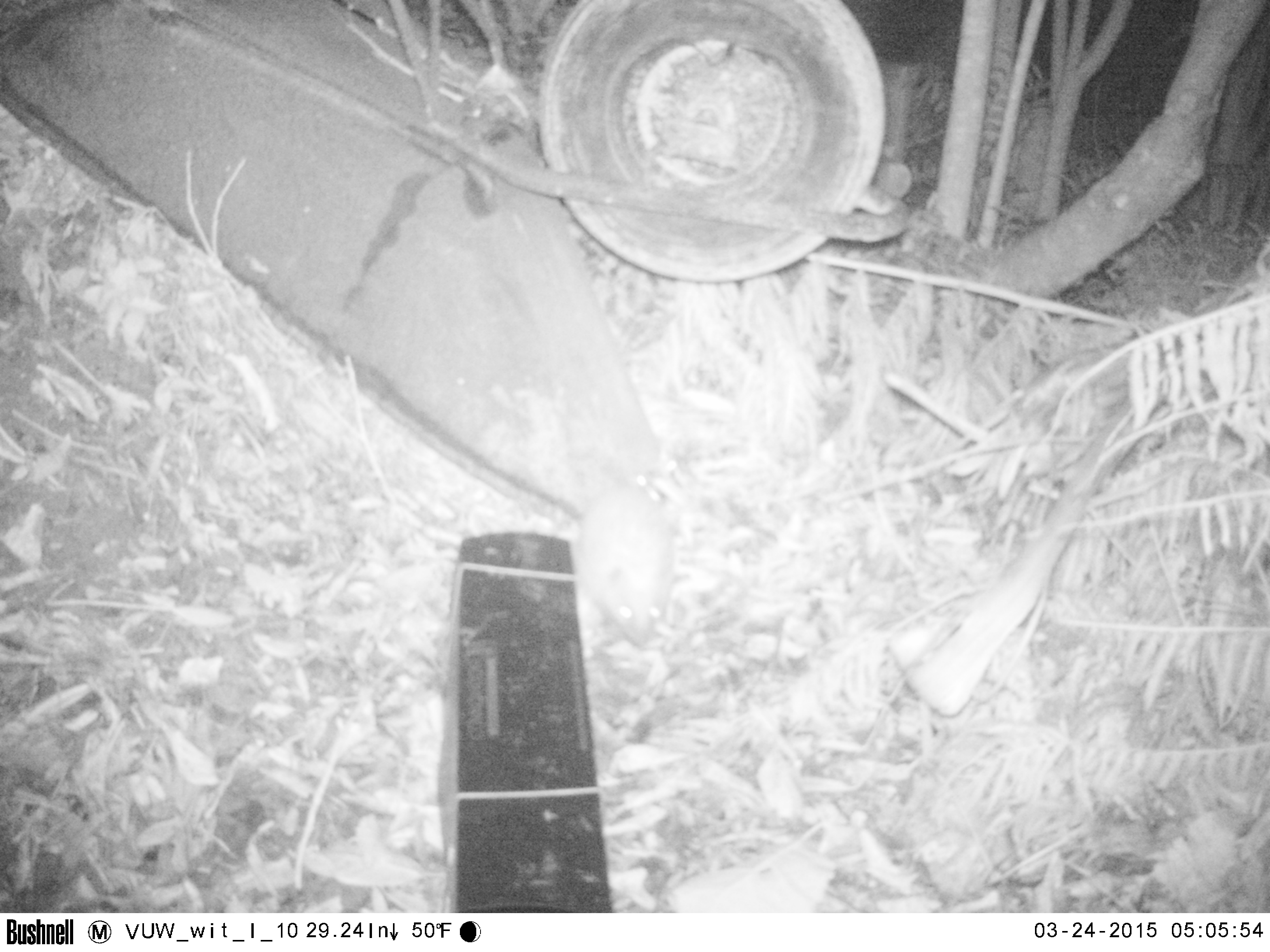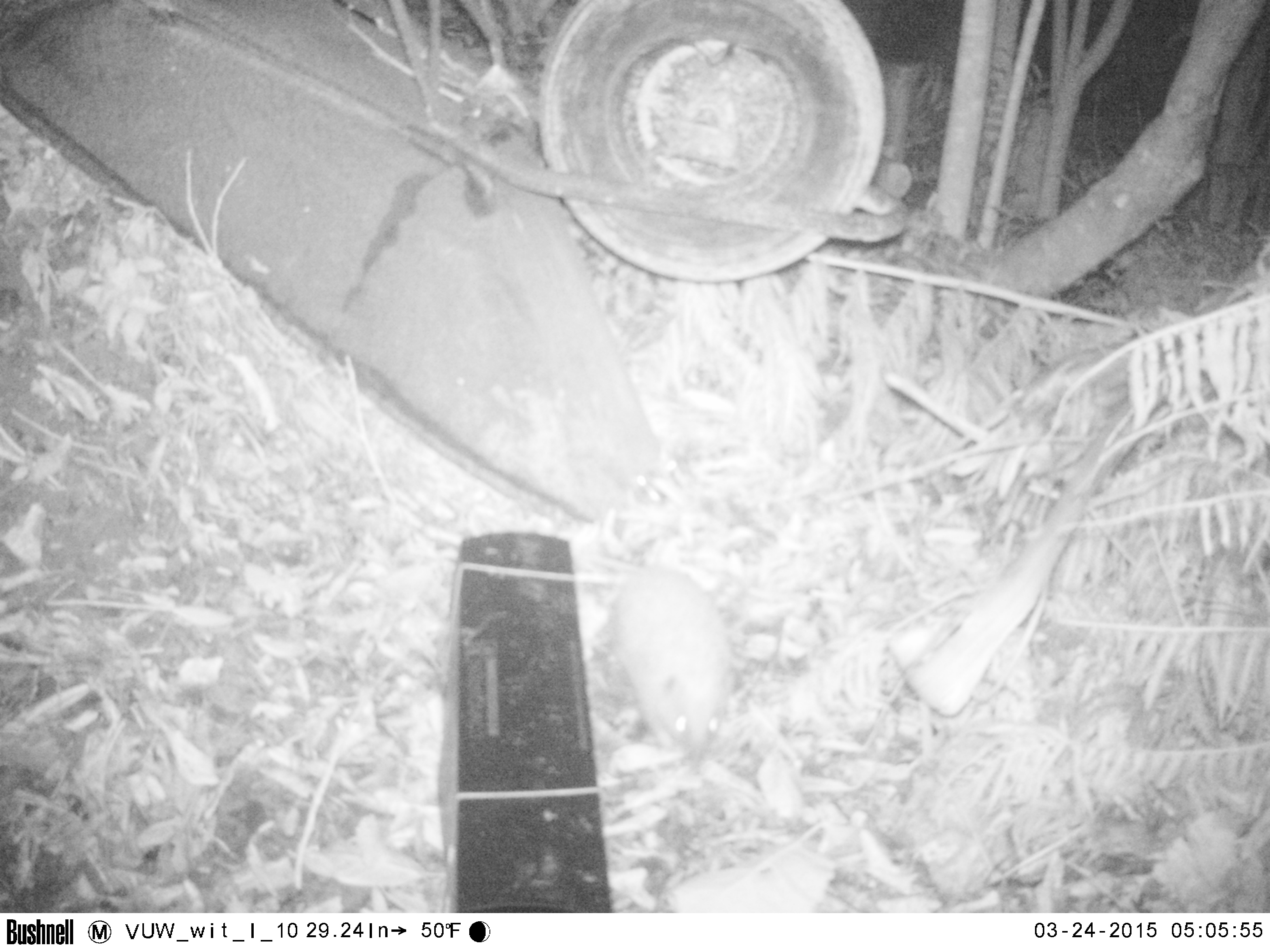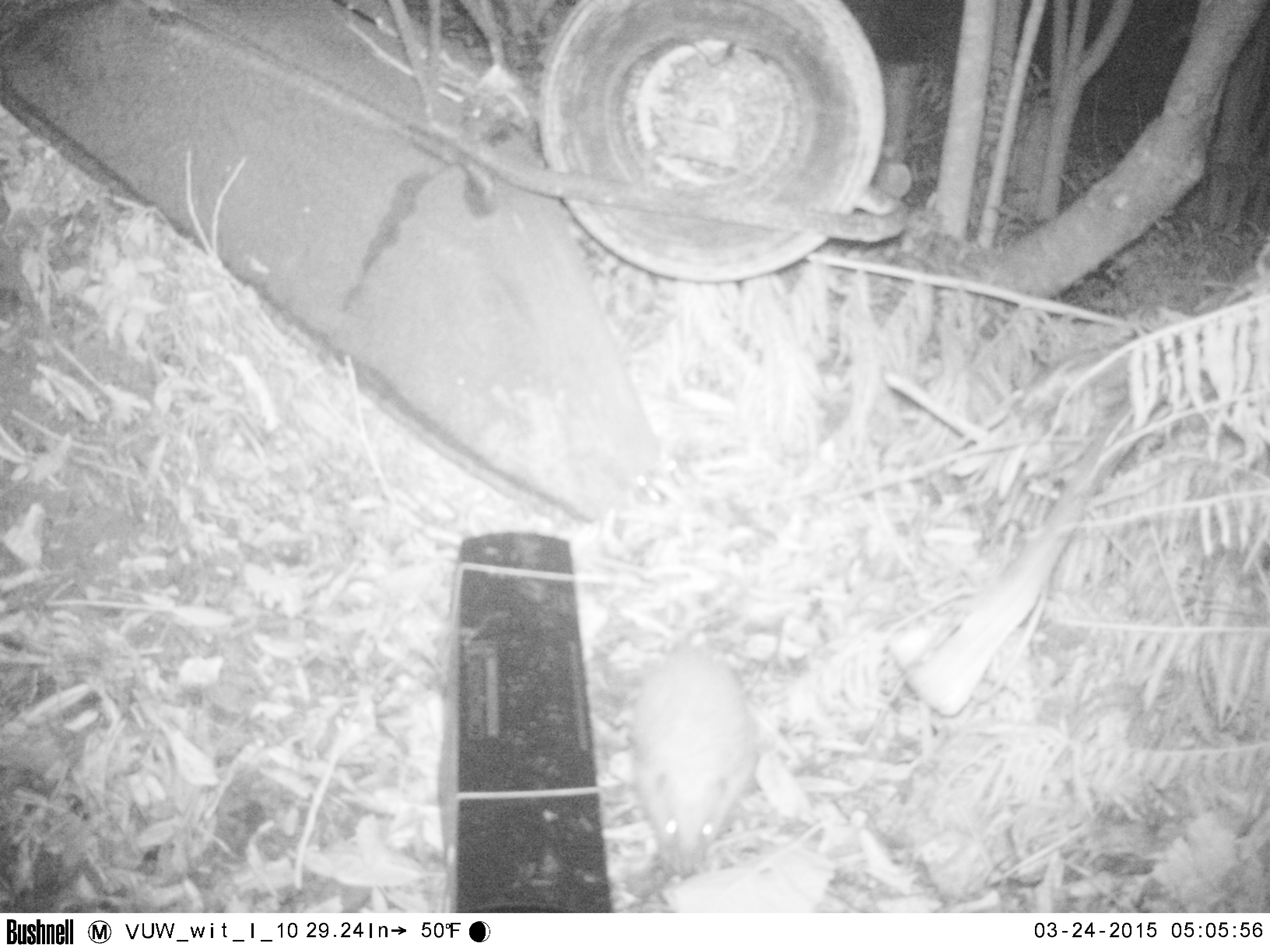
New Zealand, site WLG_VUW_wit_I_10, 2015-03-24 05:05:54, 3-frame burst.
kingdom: Animalia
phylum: Chordata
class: Mammalia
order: Eulipotyphla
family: Erinaceidae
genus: Erinaceus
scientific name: Erinaceus europaeus europaeus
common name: european hedgehog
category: hedgehog